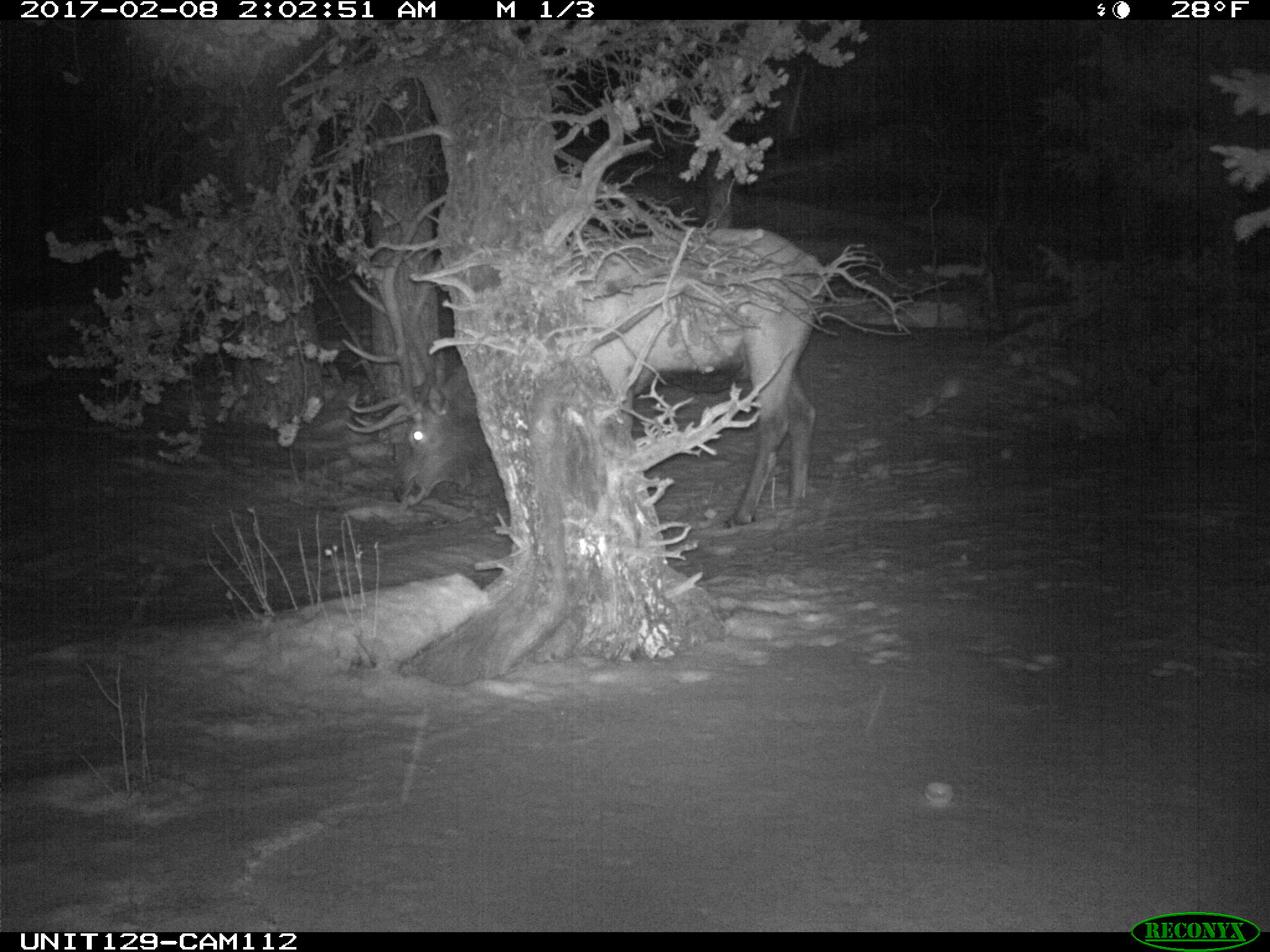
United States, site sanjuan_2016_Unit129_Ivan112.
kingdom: Animalia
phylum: Chordata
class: Mammalia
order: Artiodactyla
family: Cervidae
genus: Cervus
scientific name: Cervus elaphus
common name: red deer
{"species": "Cervus elaphus (red deer)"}